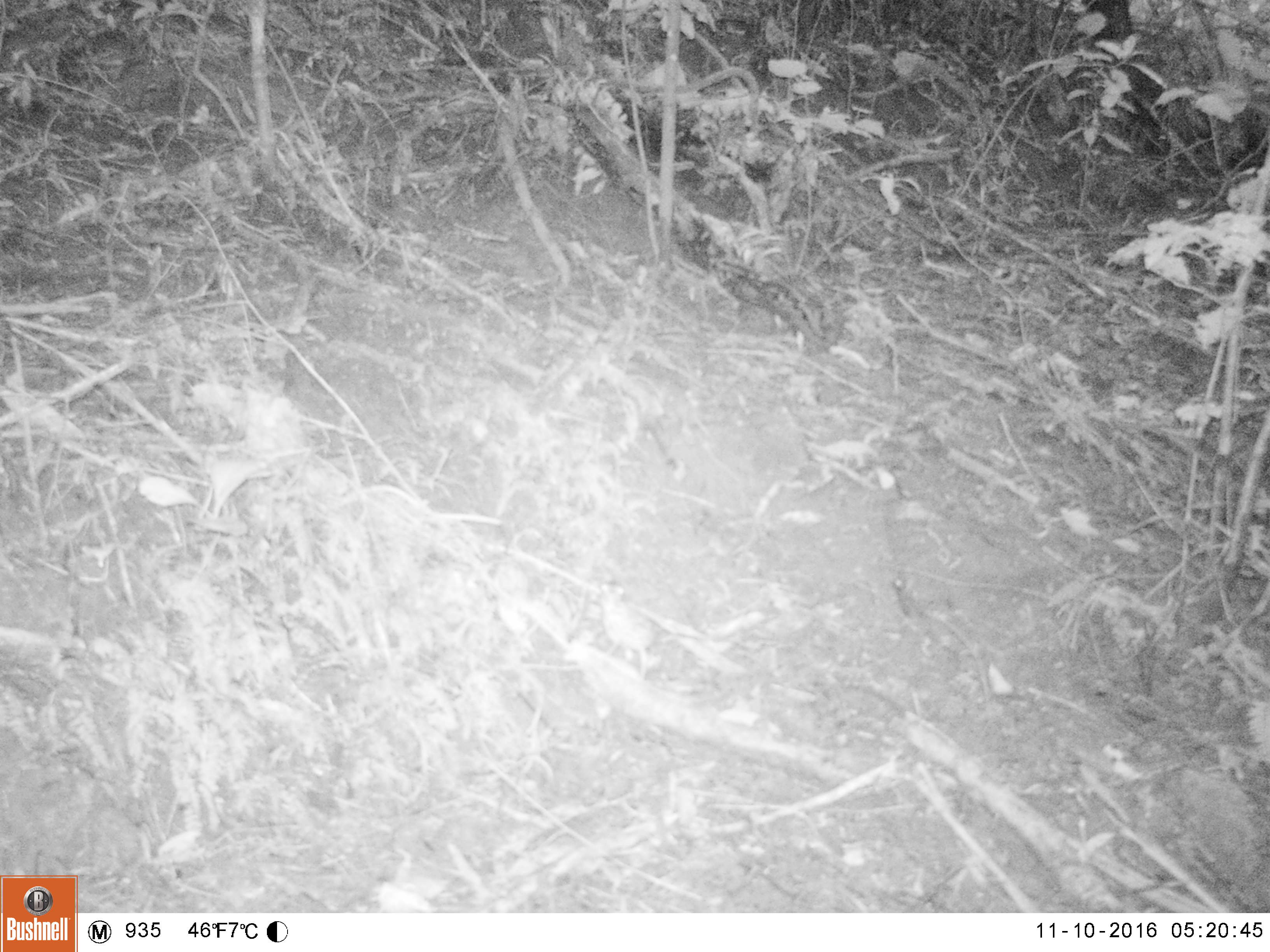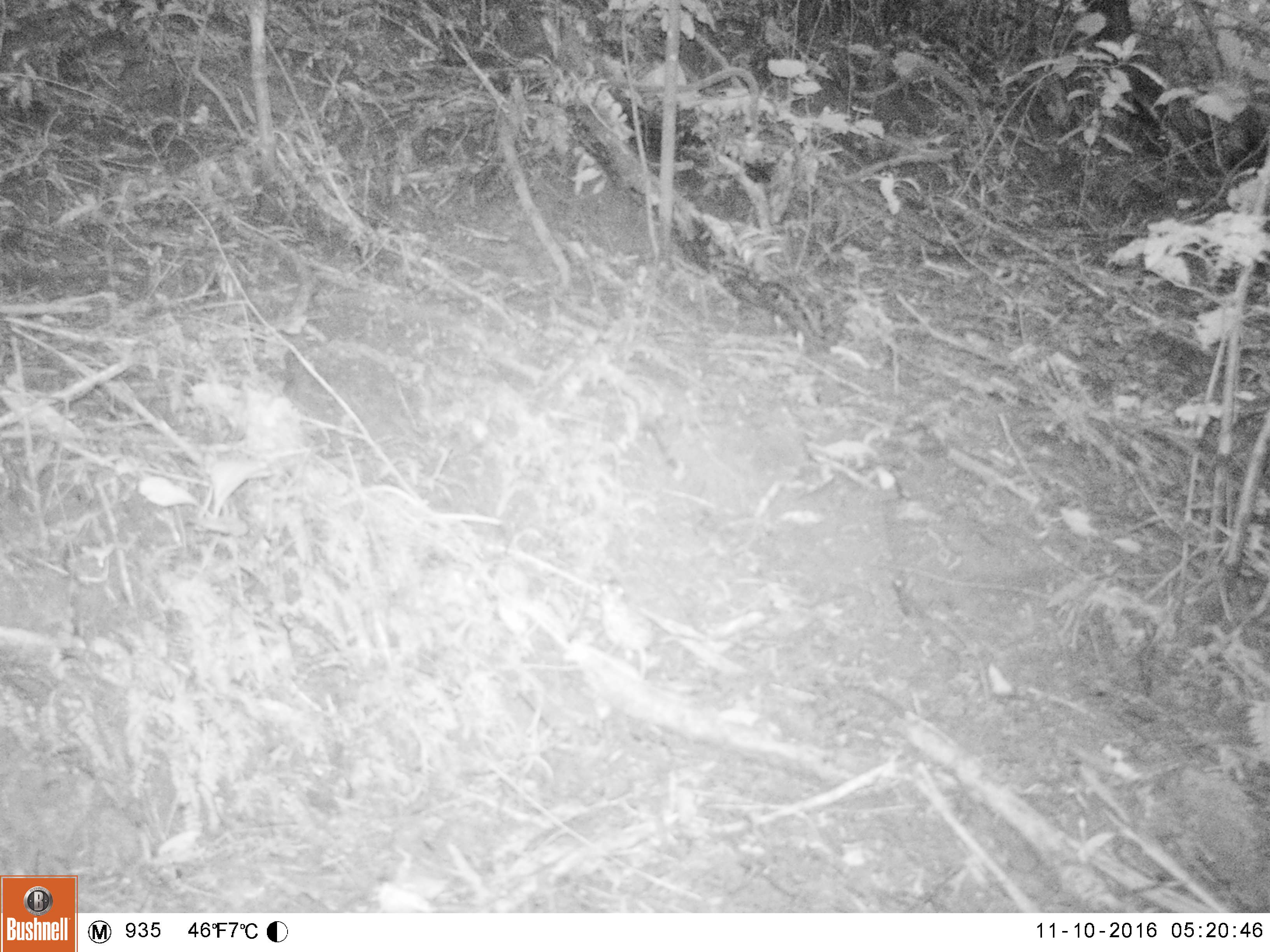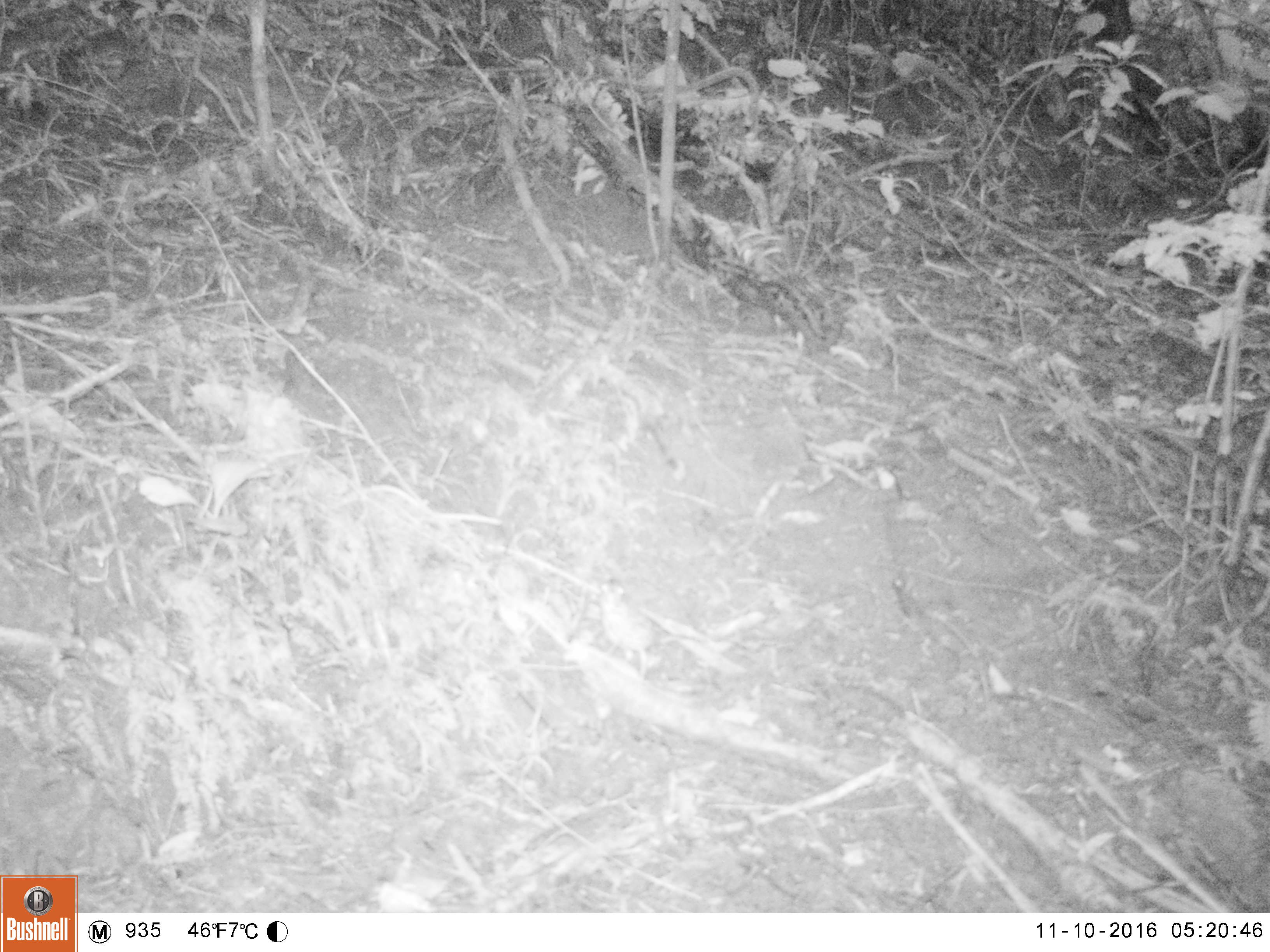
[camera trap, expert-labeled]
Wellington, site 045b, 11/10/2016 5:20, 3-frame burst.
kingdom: Animalia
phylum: Chordata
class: Aves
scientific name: Aves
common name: bird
Bird (Aves).